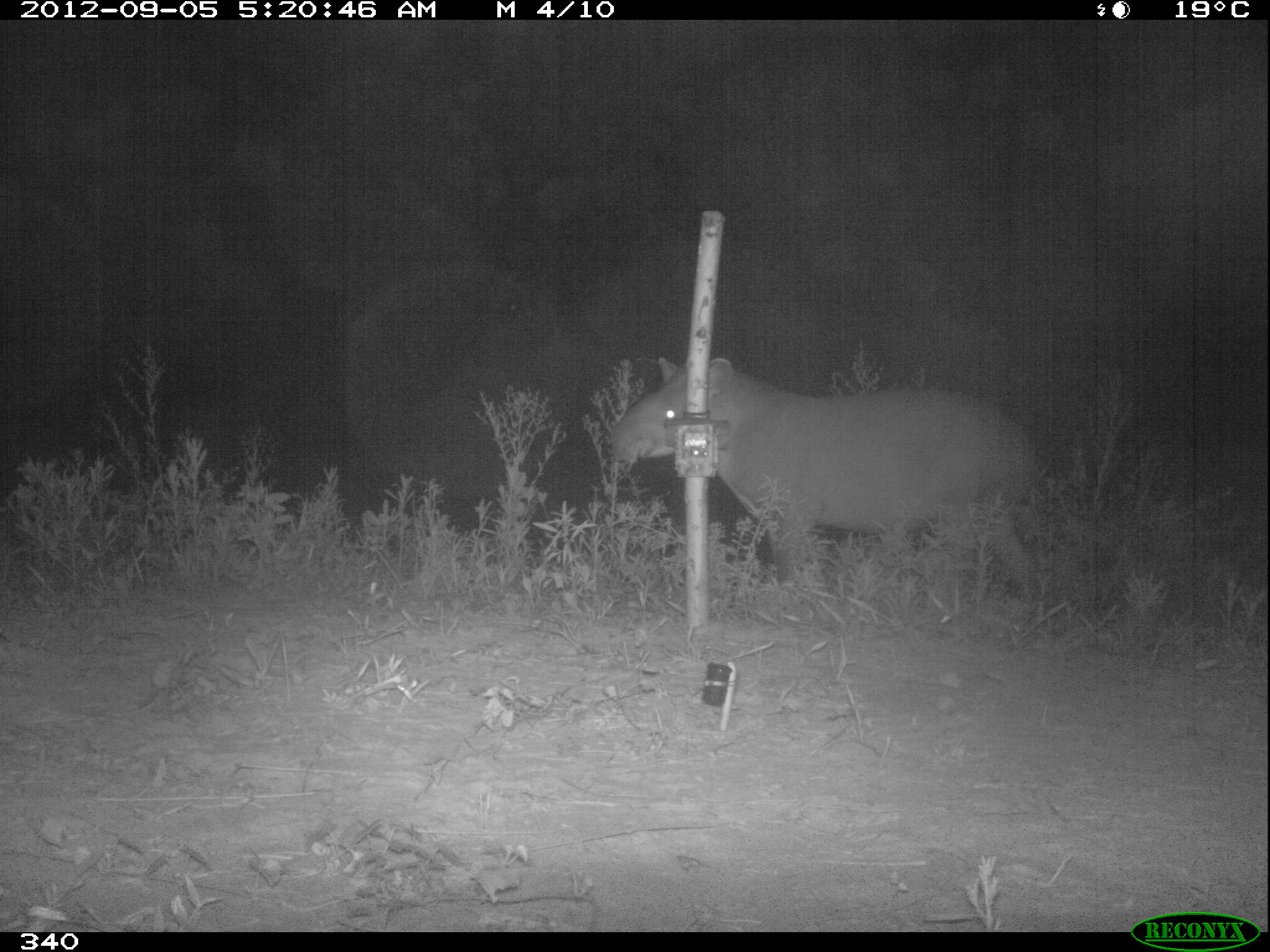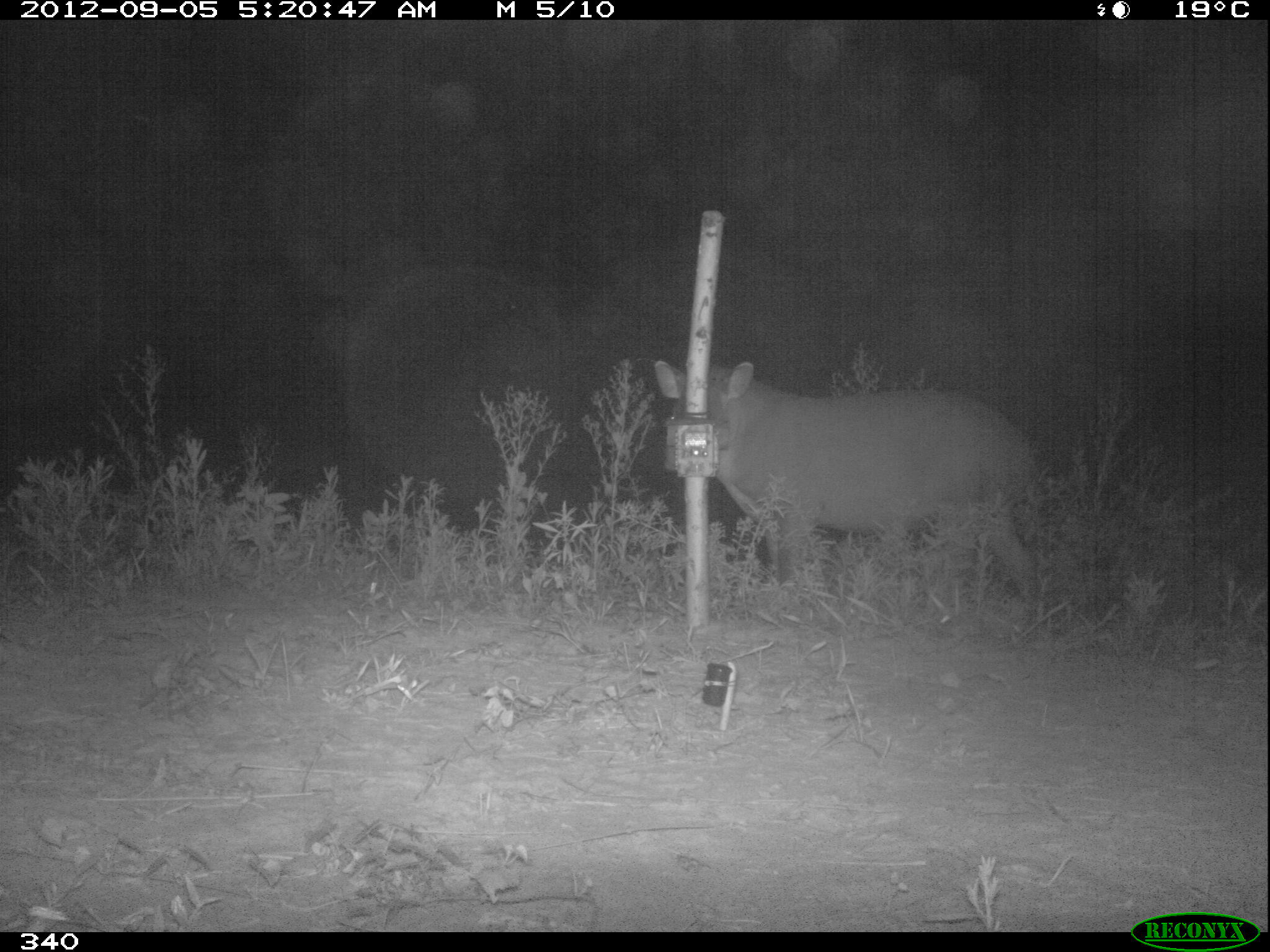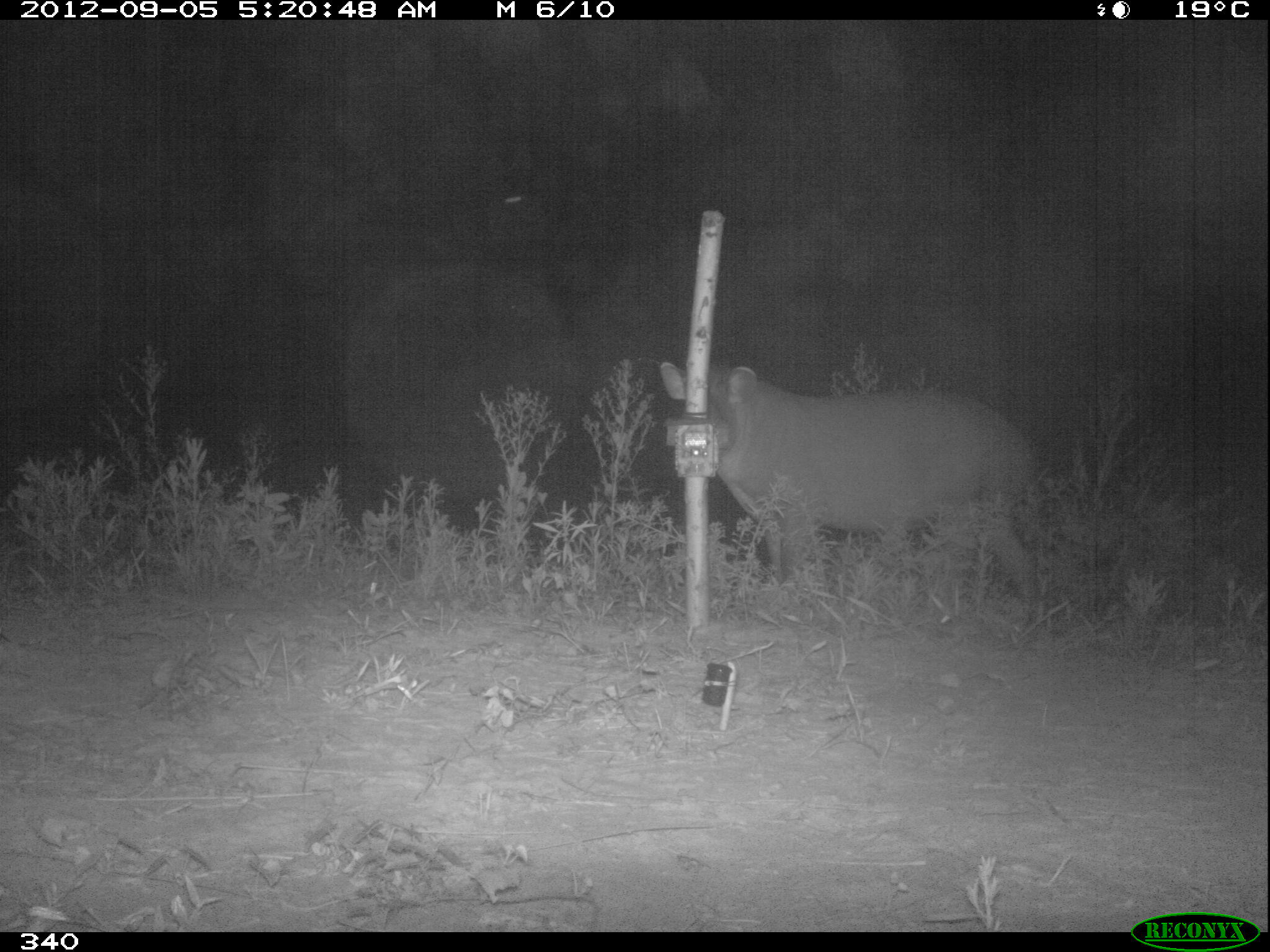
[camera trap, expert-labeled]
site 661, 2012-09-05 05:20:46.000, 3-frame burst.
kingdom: Animalia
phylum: Chordata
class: Mammalia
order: Perissodactyla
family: Tapiridae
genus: Tapirus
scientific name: Tapirus terrestris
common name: south american tapir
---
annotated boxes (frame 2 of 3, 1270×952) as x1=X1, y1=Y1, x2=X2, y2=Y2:
tapirus terrestris: x1=652, y1=355, x2=1047, y2=613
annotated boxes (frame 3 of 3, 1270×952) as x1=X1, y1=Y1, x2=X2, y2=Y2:
tapirus terrestris: x1=657, y1=362, x2=1046, y2=616